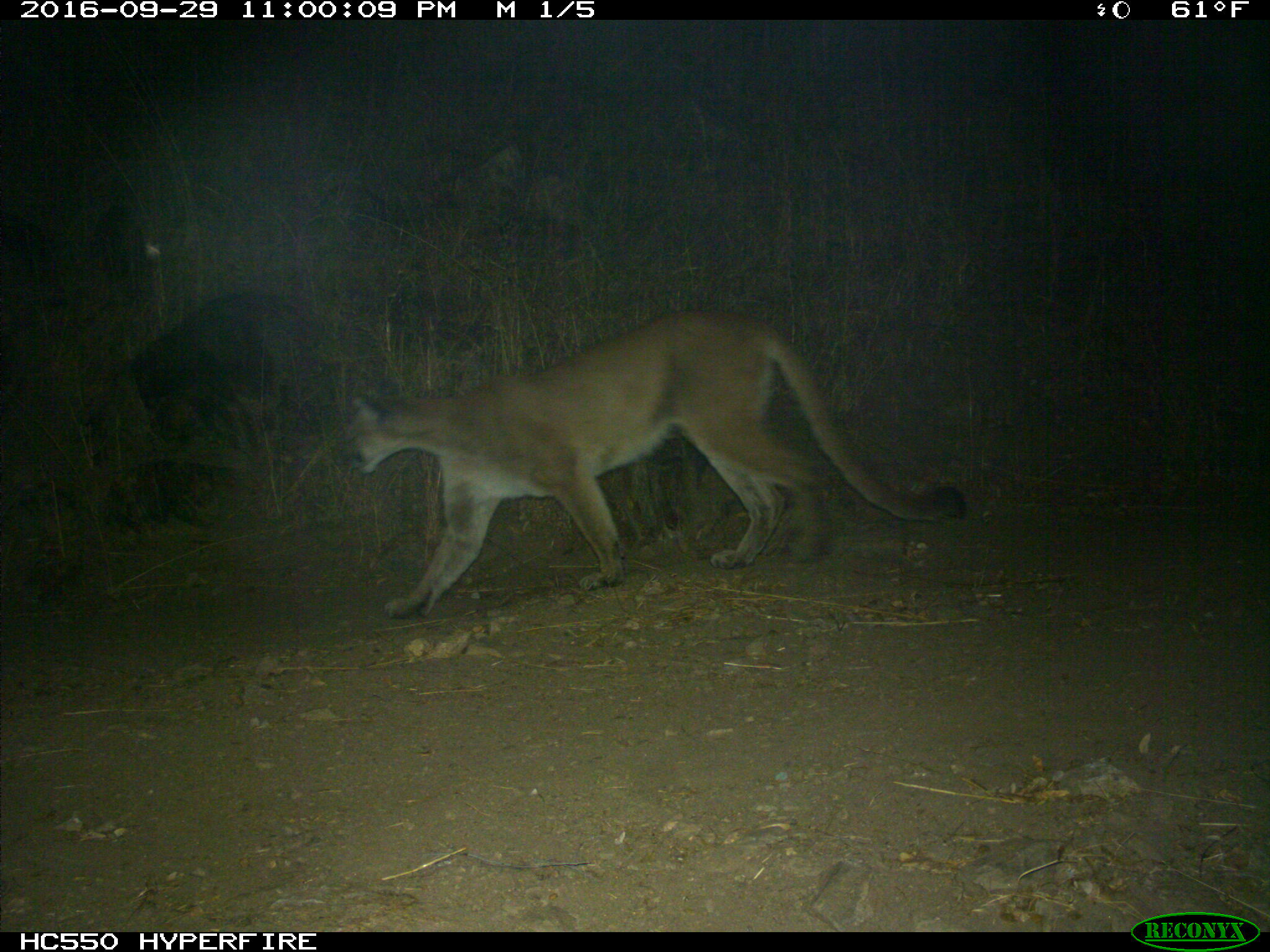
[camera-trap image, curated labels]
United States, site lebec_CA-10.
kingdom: Animalia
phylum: Chordata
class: Mammalia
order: Carnivora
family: Felidae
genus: Puma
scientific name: Puma concolor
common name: mountain lion